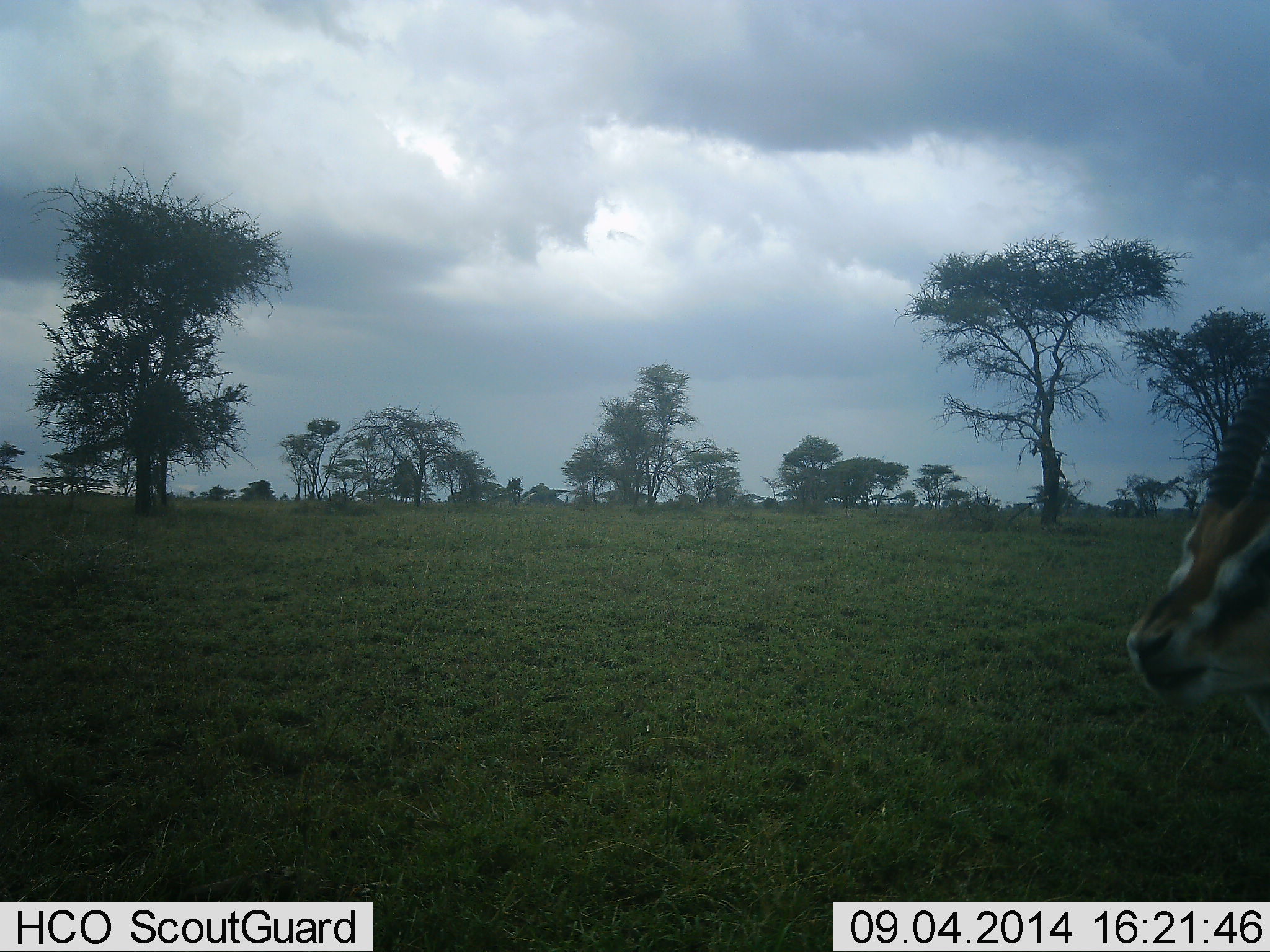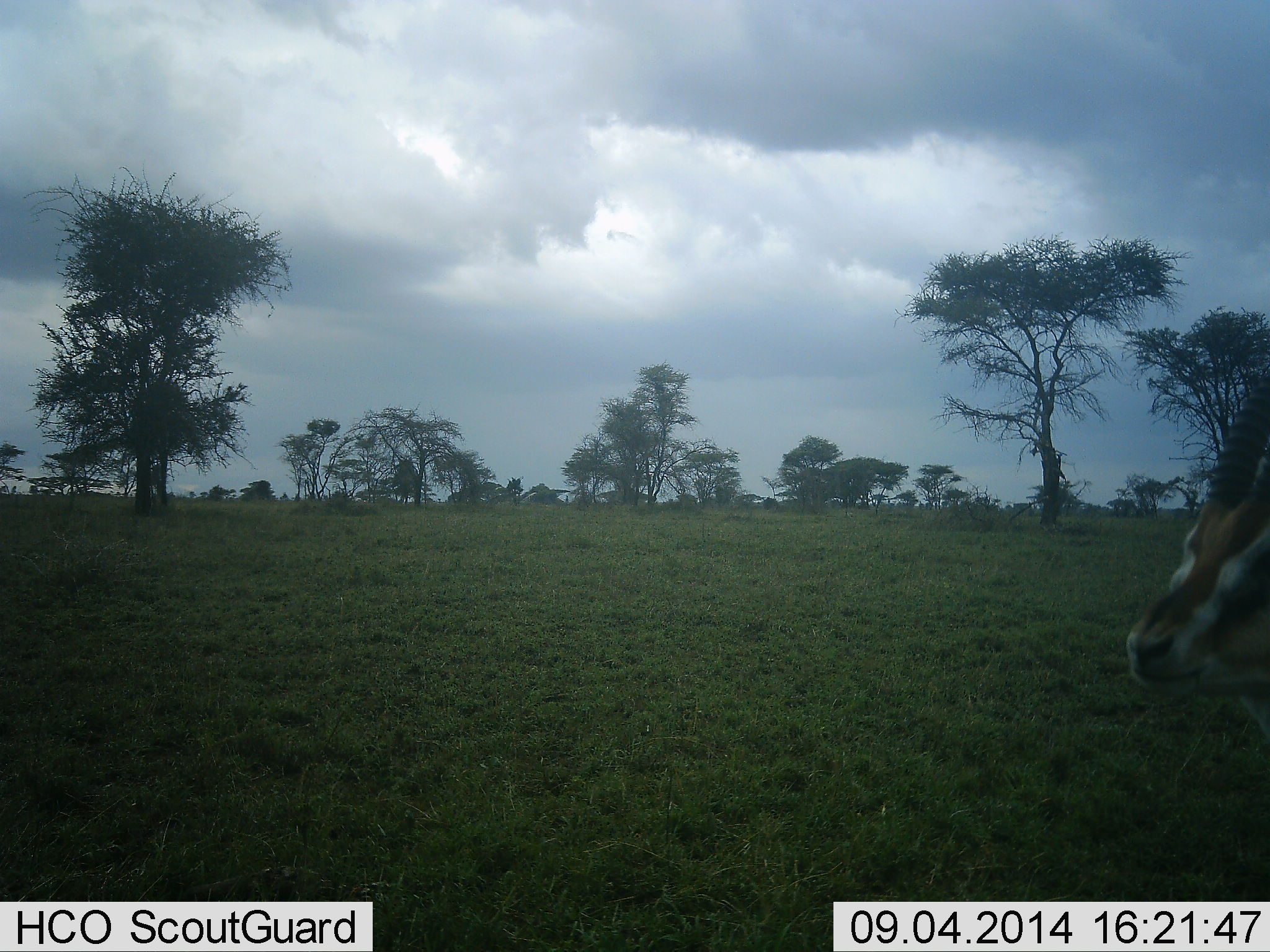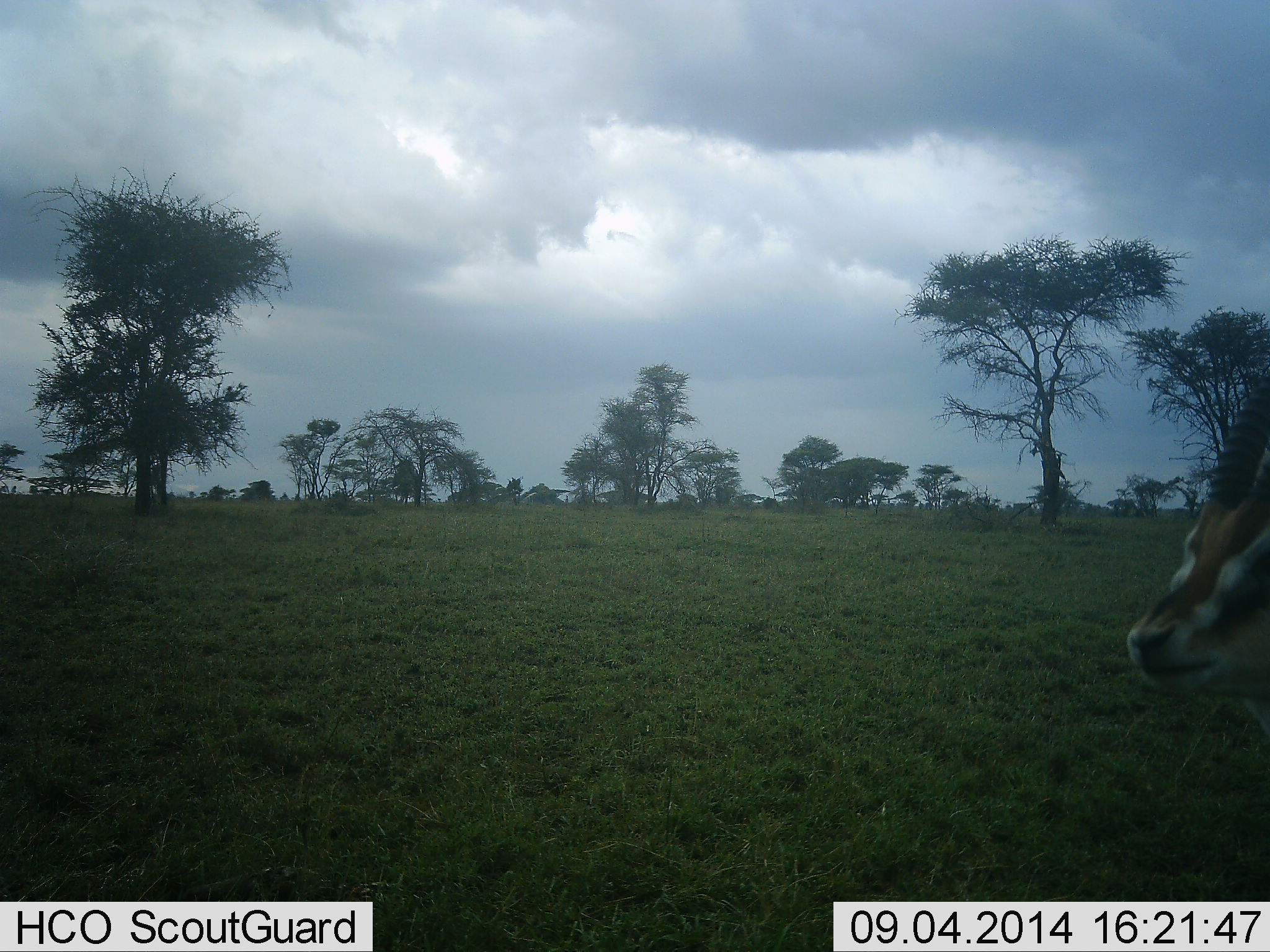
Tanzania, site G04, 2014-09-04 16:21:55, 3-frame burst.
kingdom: Animalia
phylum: Chordata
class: Mammalia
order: Artiodactyla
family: Bovidae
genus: Eudorcas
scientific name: Eudorcas thomsonii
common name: thomson's gazelle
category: gazellethomsons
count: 1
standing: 70%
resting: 0%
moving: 10%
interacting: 0%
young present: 0%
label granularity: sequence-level